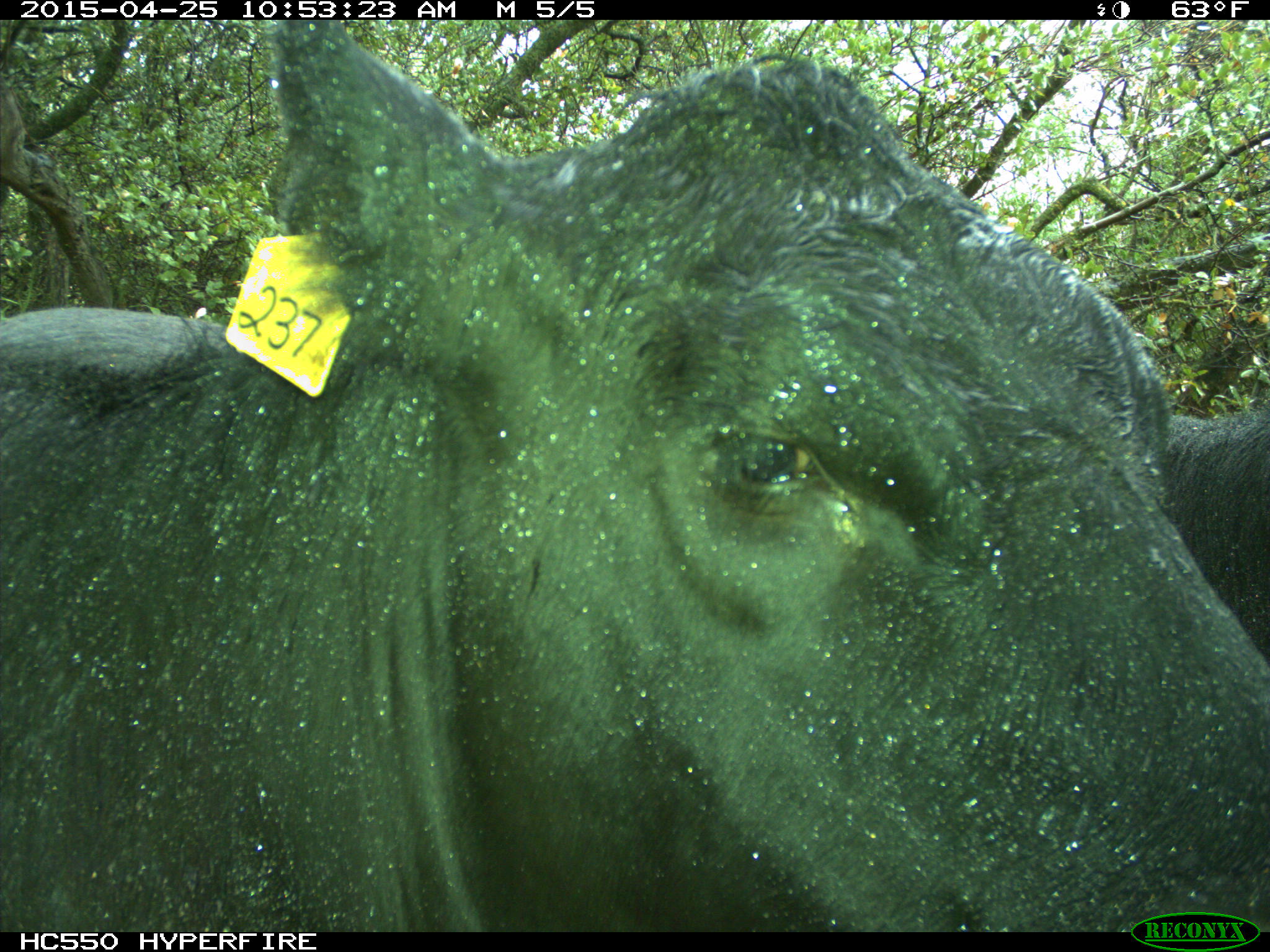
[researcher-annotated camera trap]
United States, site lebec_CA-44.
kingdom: Animalia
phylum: Chordata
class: Mammalia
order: Artiodactyla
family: Suidae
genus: Sus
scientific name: Sus scrofa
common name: wild boar